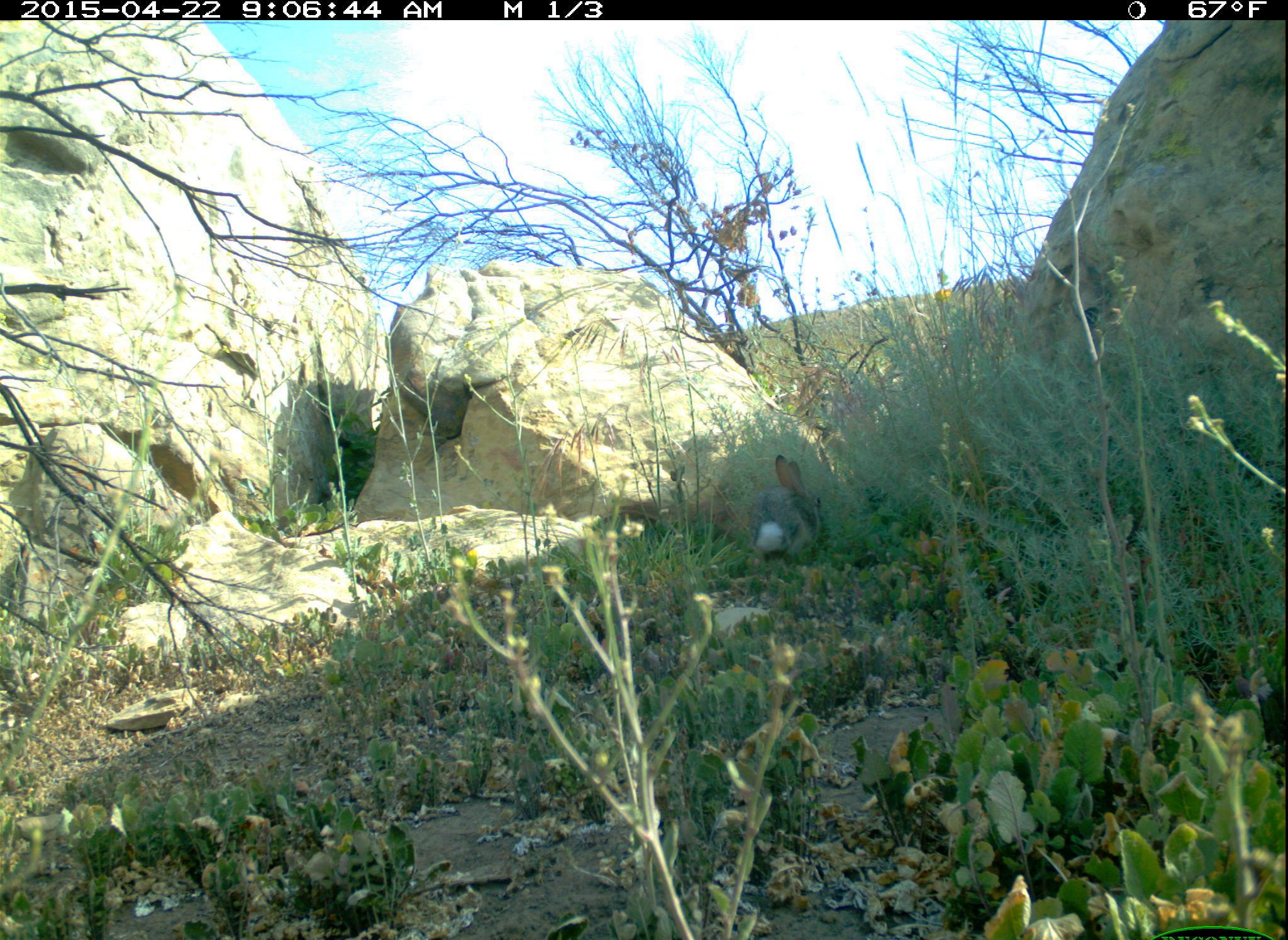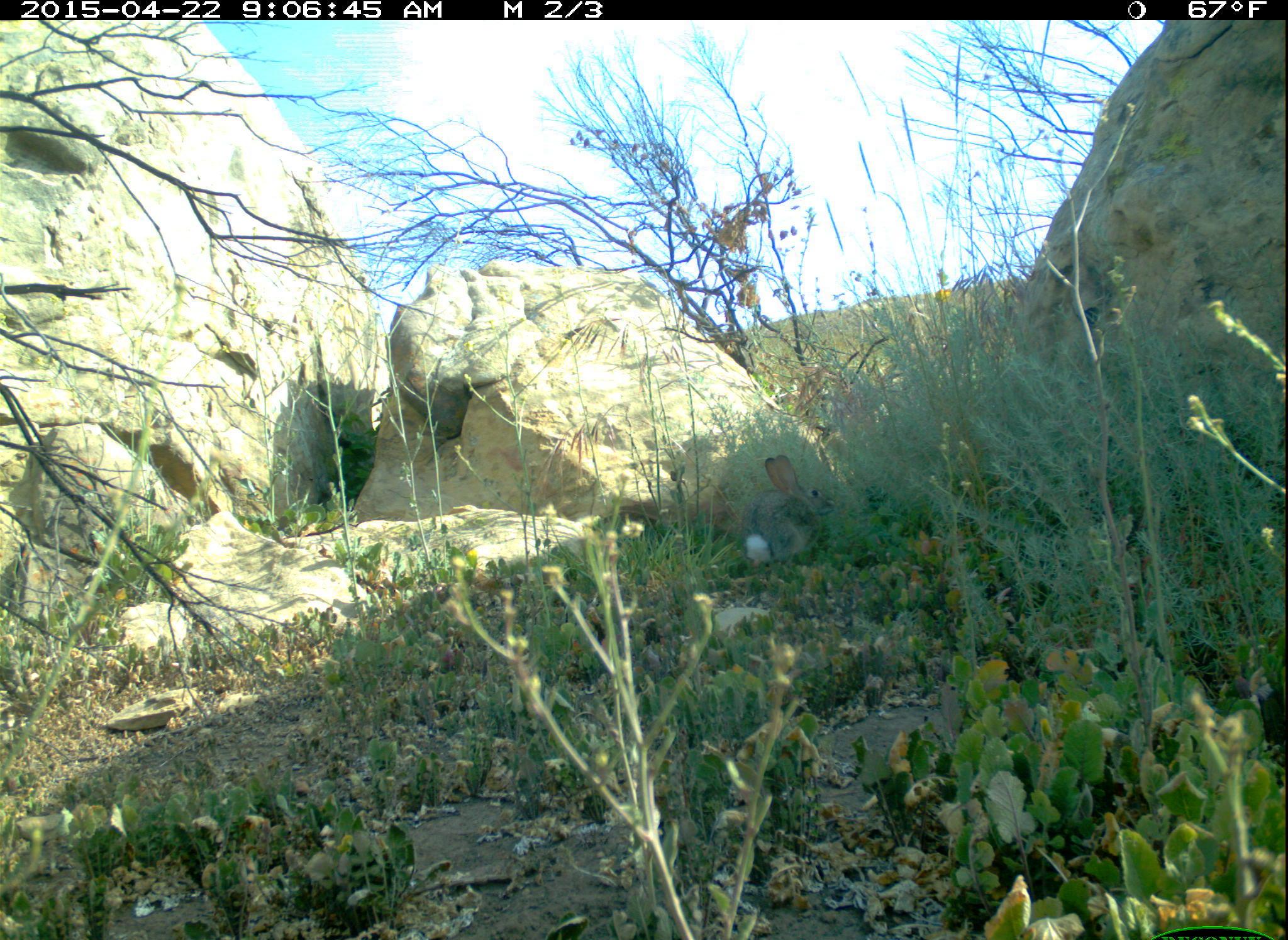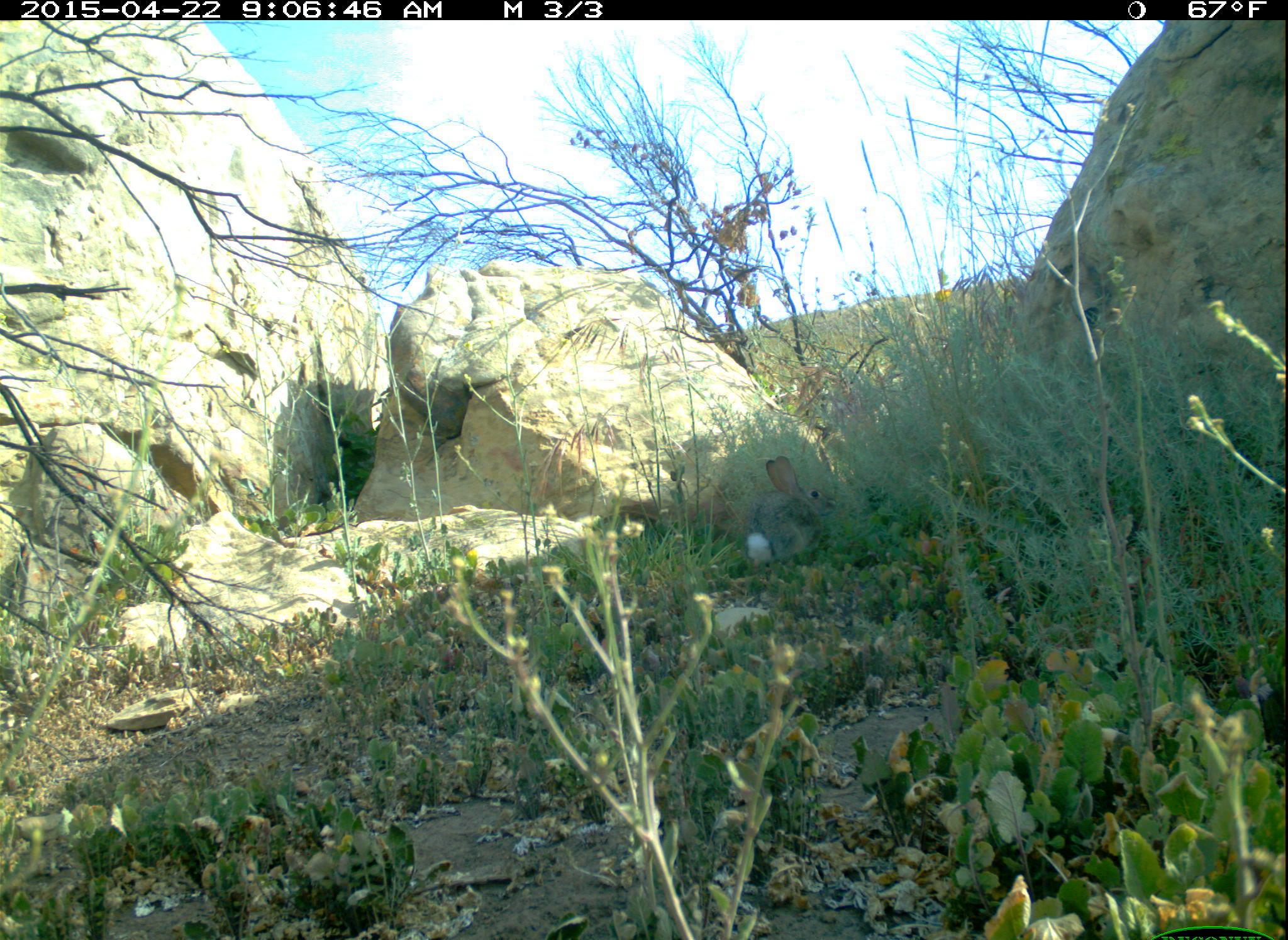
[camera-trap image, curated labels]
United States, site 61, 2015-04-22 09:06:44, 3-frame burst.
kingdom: Animalia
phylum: Chordata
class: Mammalia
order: Lagomorpha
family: Leporidae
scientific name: Leporidae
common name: rabbits and hares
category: rabbit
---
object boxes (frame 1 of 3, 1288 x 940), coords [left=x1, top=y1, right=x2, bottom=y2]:
rabbit: [left=734, top=447, right=839, bottom=570]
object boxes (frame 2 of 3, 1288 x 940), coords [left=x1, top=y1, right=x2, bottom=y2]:
rabbit: [left=729, top=446, right=845, bottom=573]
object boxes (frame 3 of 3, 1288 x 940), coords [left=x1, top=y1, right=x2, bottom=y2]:
rabbit: [left=745, top=449, right=845, bottom=570]